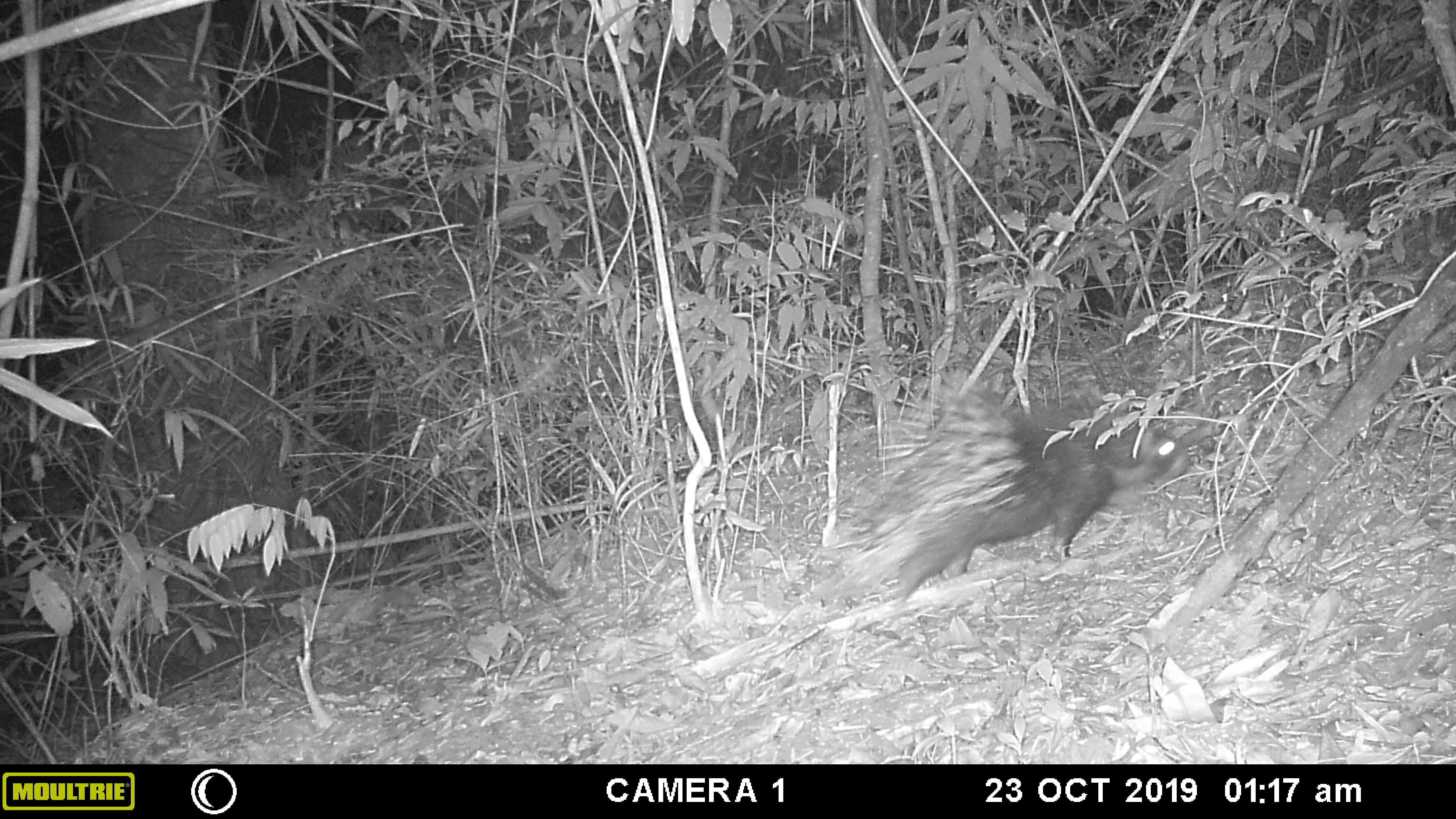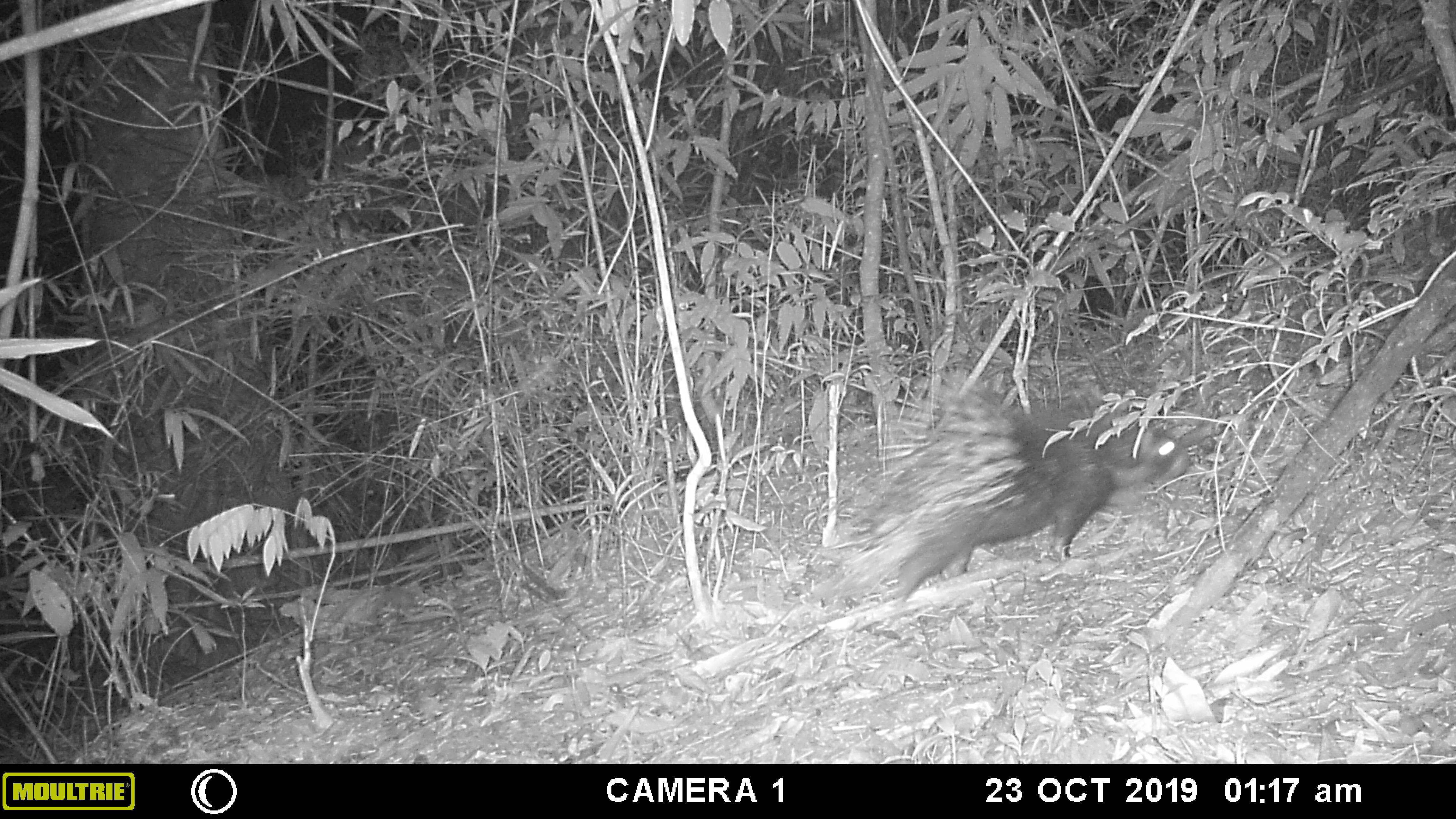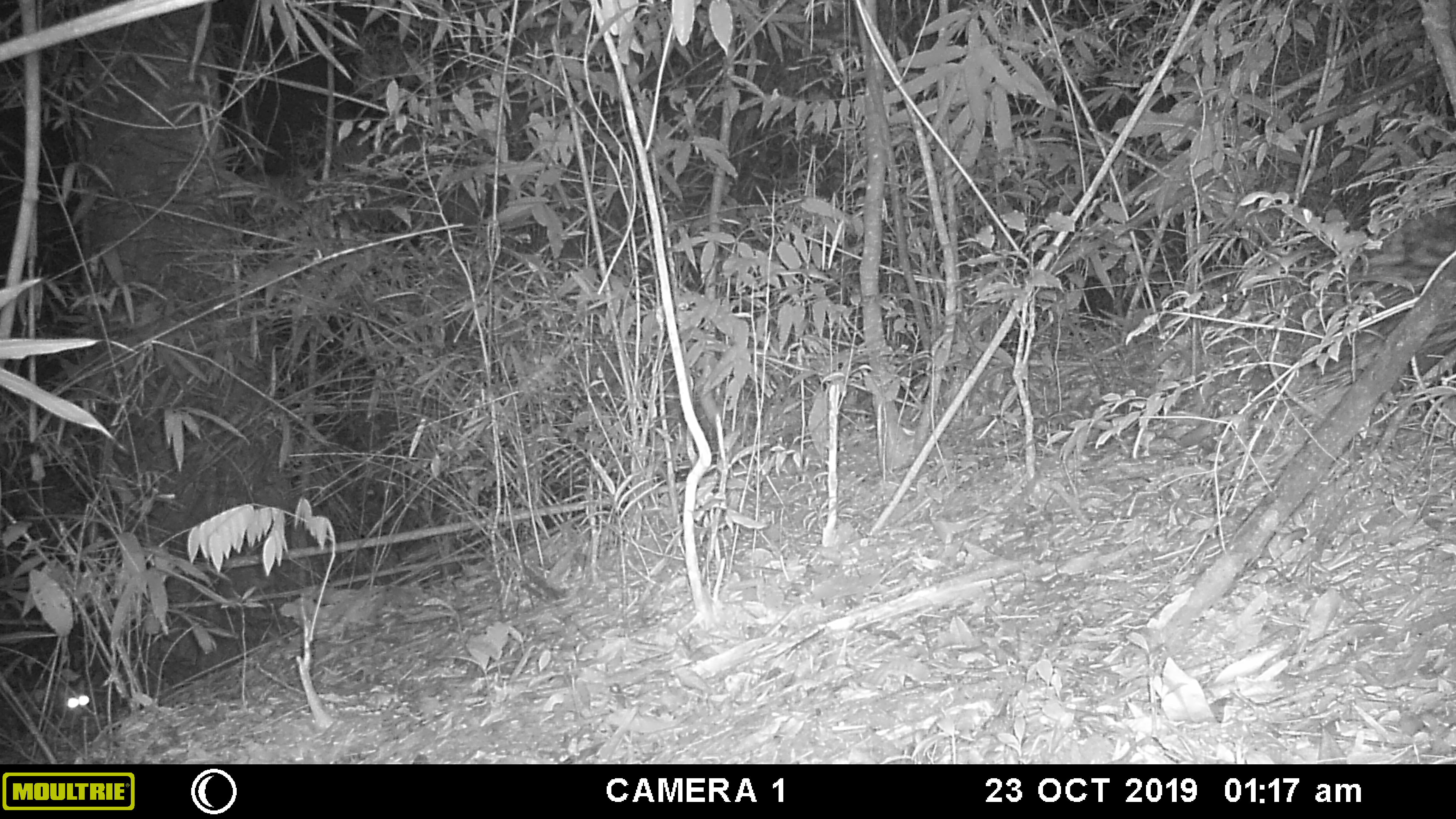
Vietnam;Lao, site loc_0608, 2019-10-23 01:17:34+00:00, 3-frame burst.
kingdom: Animalia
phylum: Chordata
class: Mammalia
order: Carnivora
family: Felidae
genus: Prionailurus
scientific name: Prionailurus bengalensis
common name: leopard cat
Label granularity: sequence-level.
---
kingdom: Animalia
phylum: Chordata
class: Mammalia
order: Rodentia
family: Hystricidae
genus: Hystrix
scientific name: Hystrix brachyura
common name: malayan porcupine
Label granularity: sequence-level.